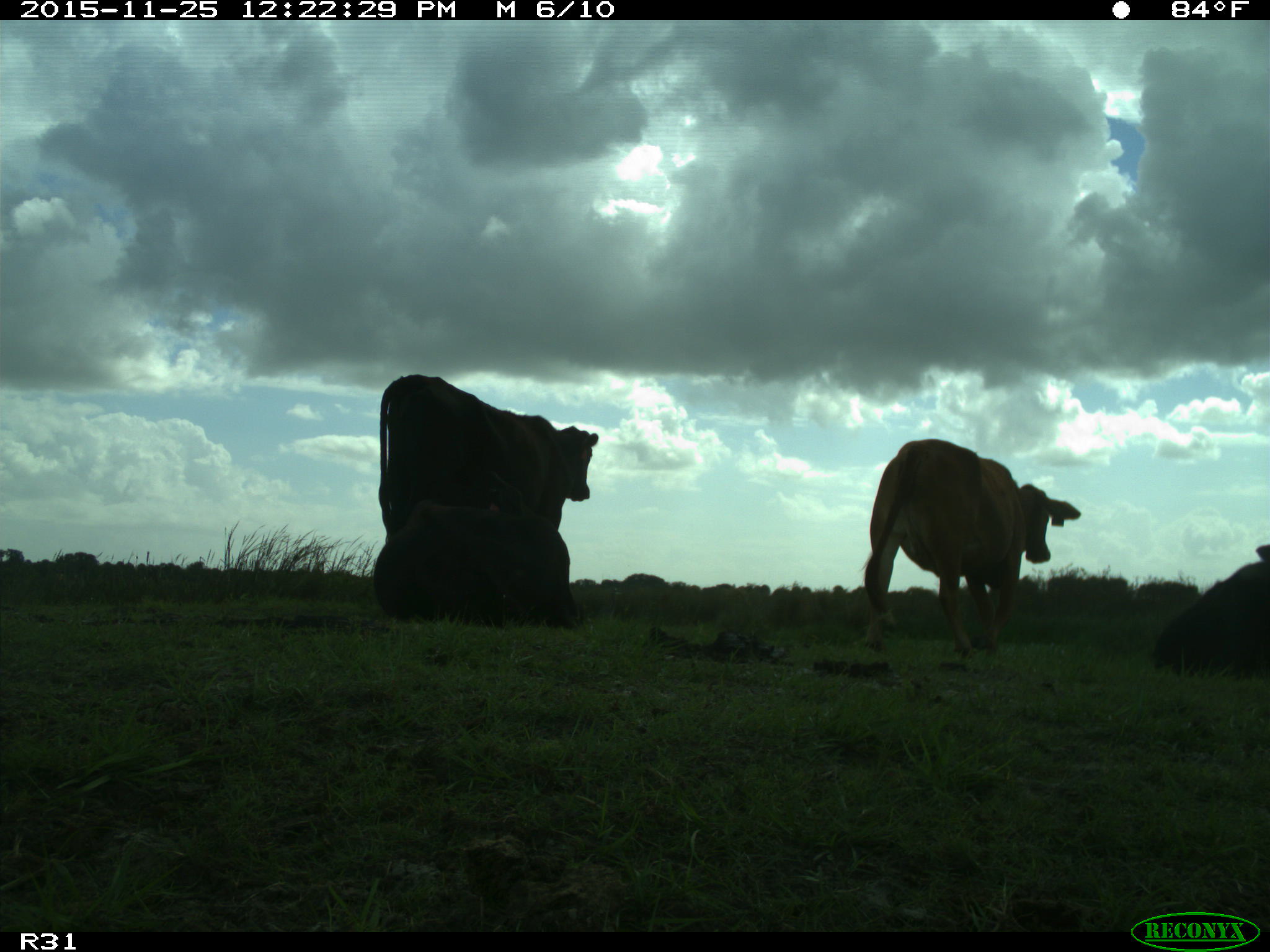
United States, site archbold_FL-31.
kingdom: Animalia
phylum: Chordata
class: Mammalia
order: Artiodactyla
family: Bovidae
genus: Bos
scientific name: Bos taurus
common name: domestic cow